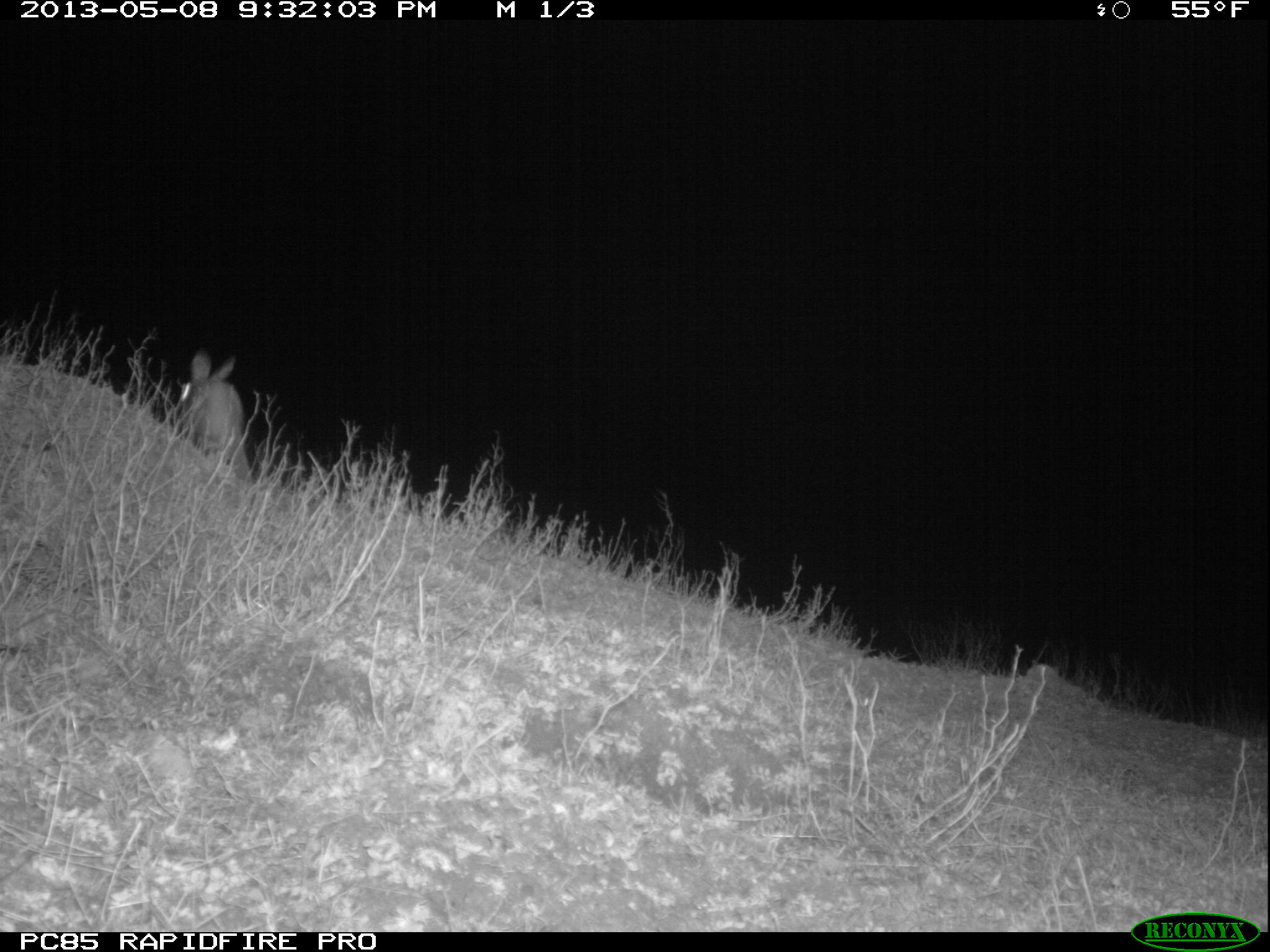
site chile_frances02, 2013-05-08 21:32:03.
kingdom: Animalia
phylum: Chordata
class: Mammalia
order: Lagomorpha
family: Leporidae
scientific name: Leporidae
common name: rabbits and hares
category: rabbit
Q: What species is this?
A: Rabbit (rabbits and hares) (Leporidae).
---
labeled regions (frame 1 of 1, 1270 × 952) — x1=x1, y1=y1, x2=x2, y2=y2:
rabbit: x1=174, y1=350, x2=245, y2=485